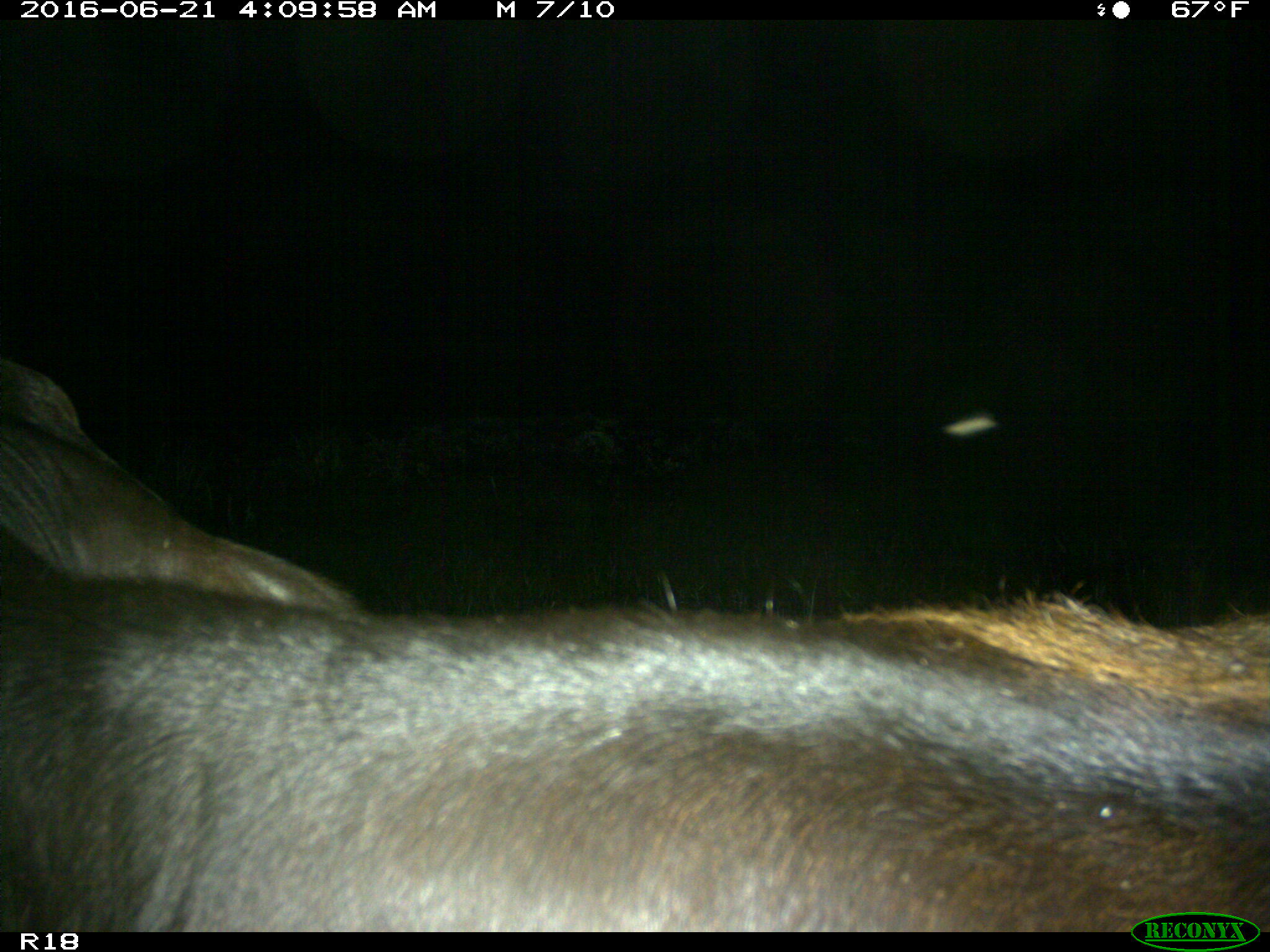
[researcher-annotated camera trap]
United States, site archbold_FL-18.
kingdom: Animalia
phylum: Chordata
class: Mammalia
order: Artiodactyla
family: Bovidae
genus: Bos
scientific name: Bos taurus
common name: domestic cow